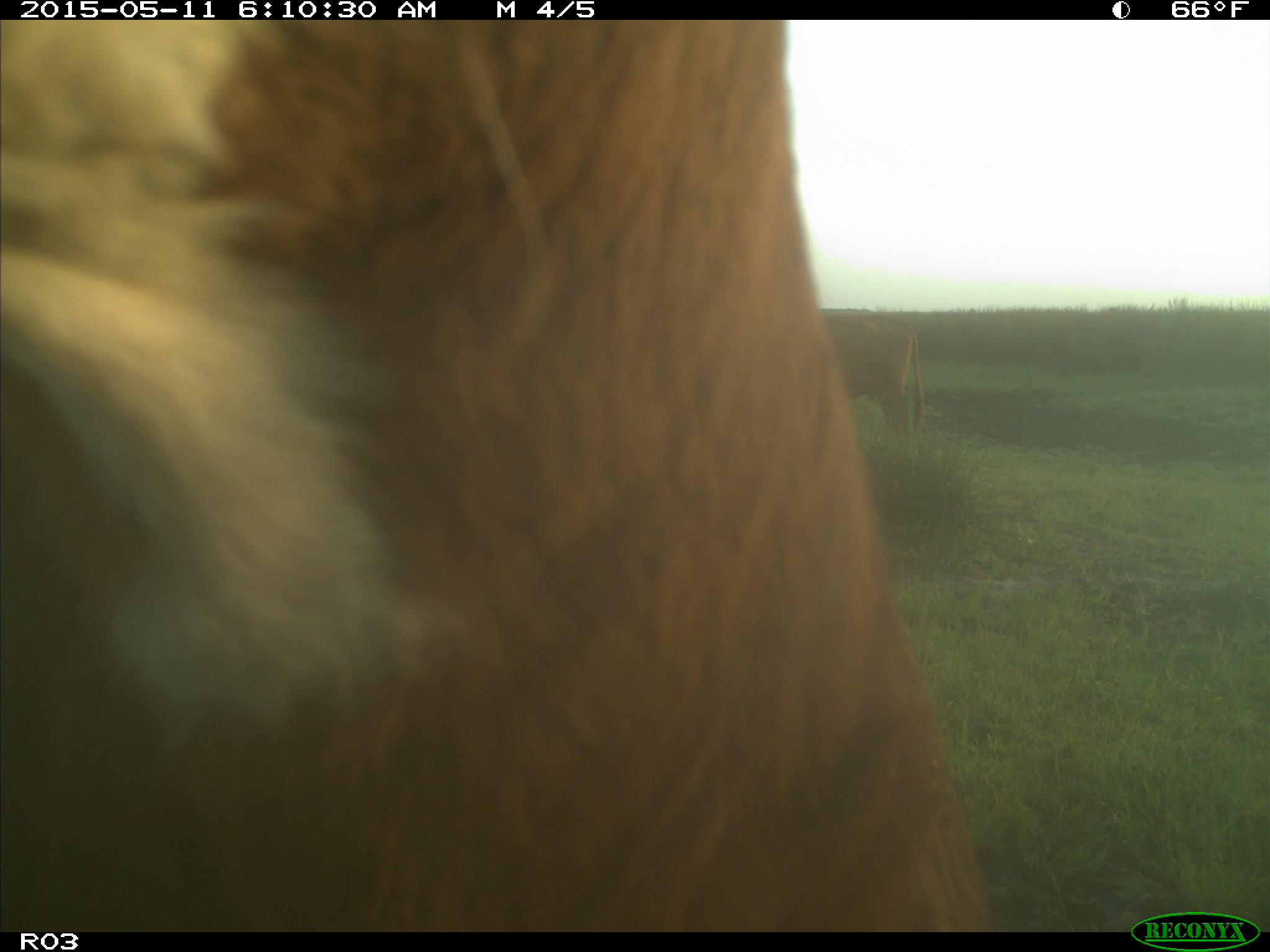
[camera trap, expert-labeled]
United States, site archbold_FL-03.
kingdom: Animalia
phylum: Chordata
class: Mammalia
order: Artiodactyla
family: Bovidae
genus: Bos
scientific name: Bos taurus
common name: domestic cow